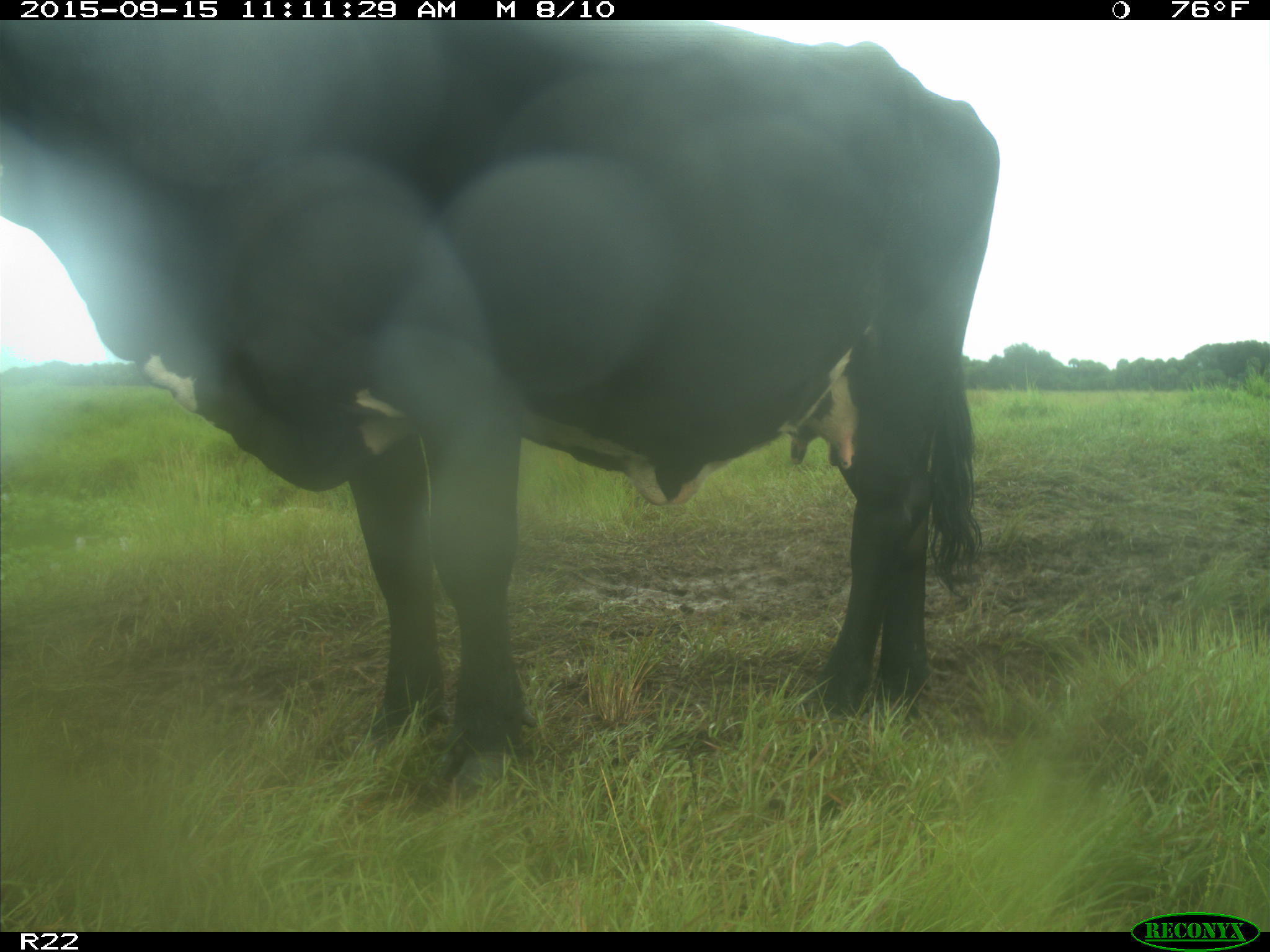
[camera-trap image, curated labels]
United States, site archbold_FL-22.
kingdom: Animalia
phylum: Chordata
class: Mammalia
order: Artiodactyla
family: Bovidae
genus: Bos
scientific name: Bos taurus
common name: domestic cow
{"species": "Bos taurus (domestic cow)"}